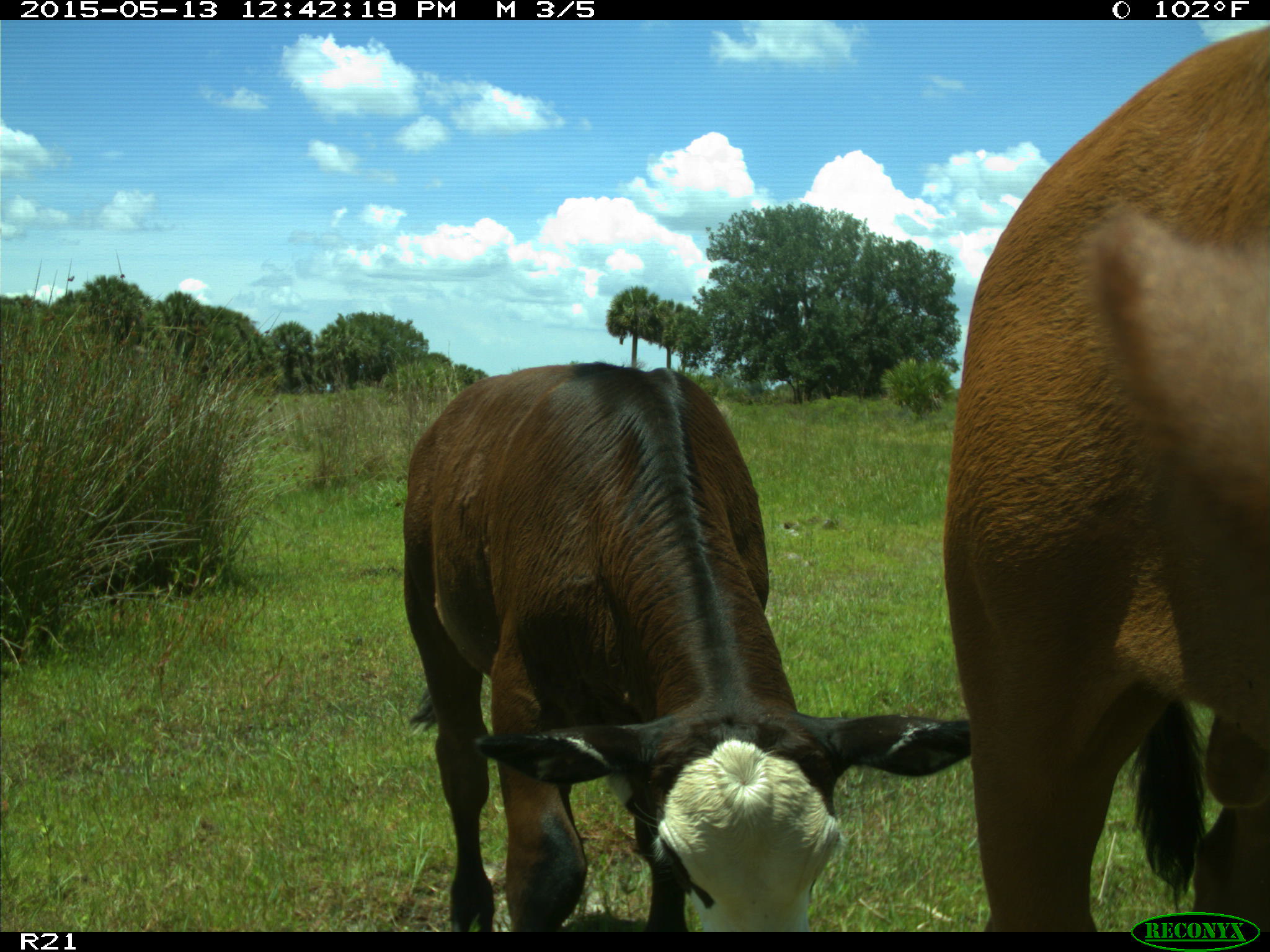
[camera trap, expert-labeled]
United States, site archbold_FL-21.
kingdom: Animalia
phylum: Chordata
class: Mammalia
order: Artiodactyla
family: Bovidae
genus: Bos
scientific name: Bos taurus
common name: domestic cow